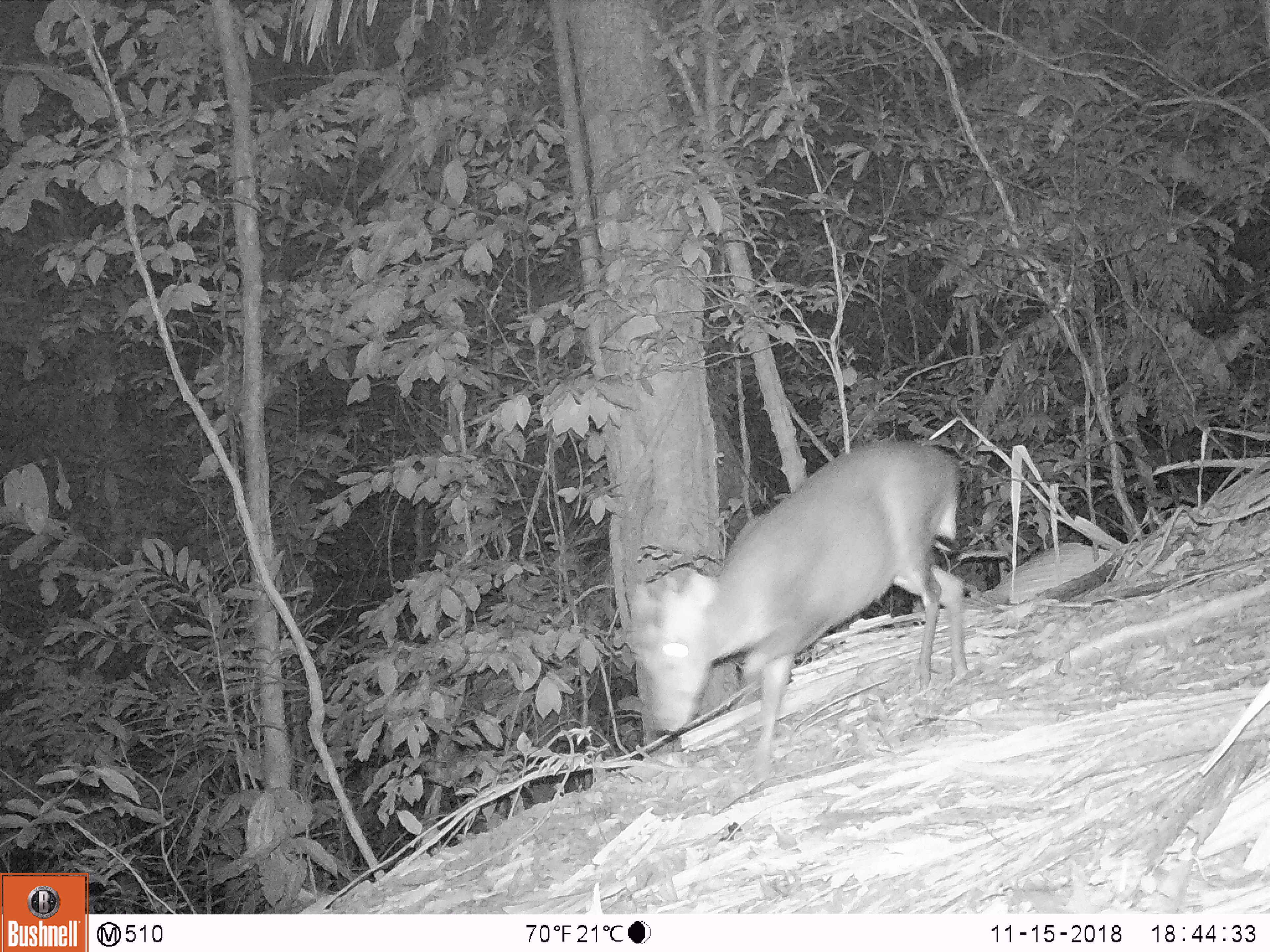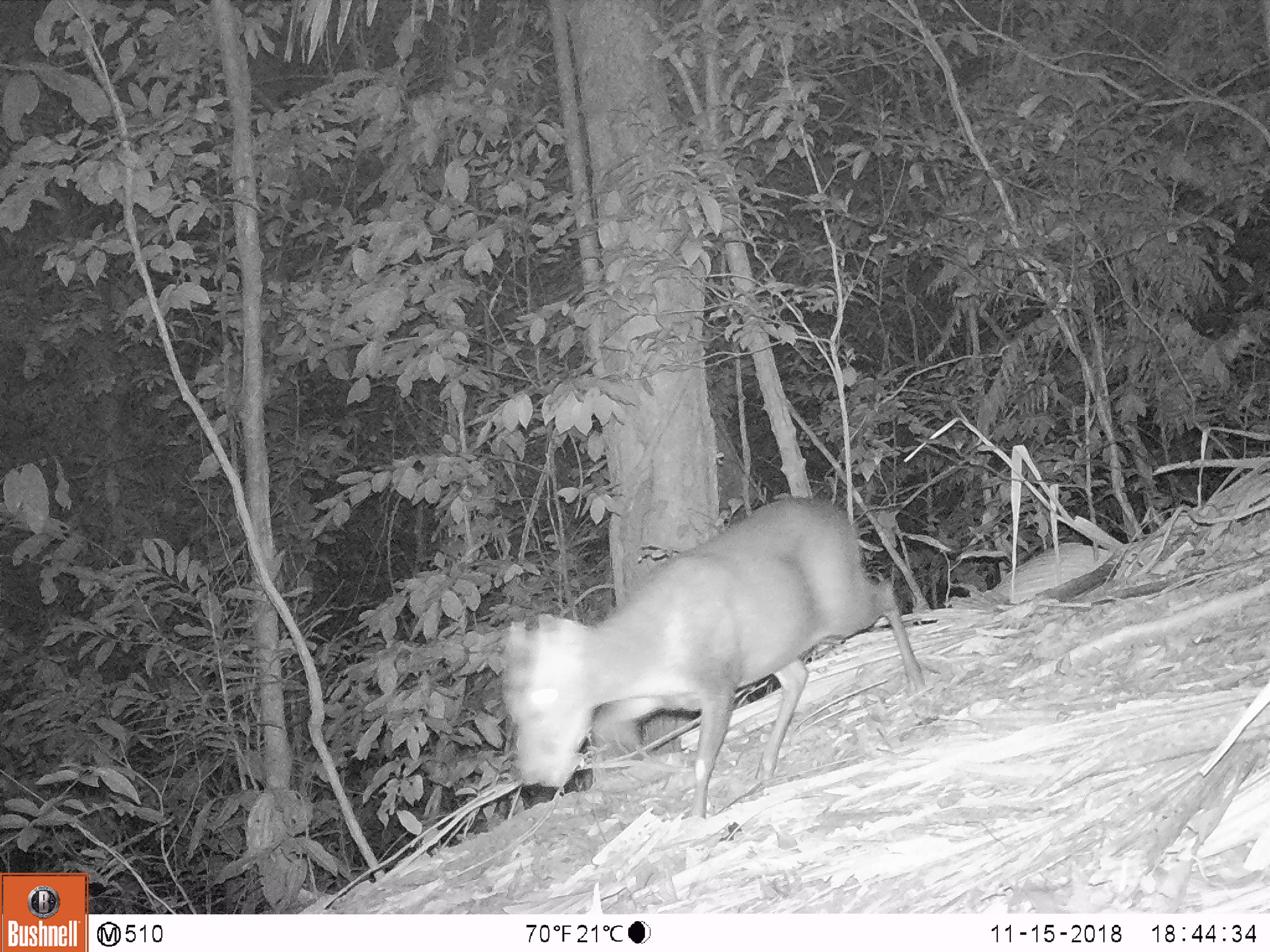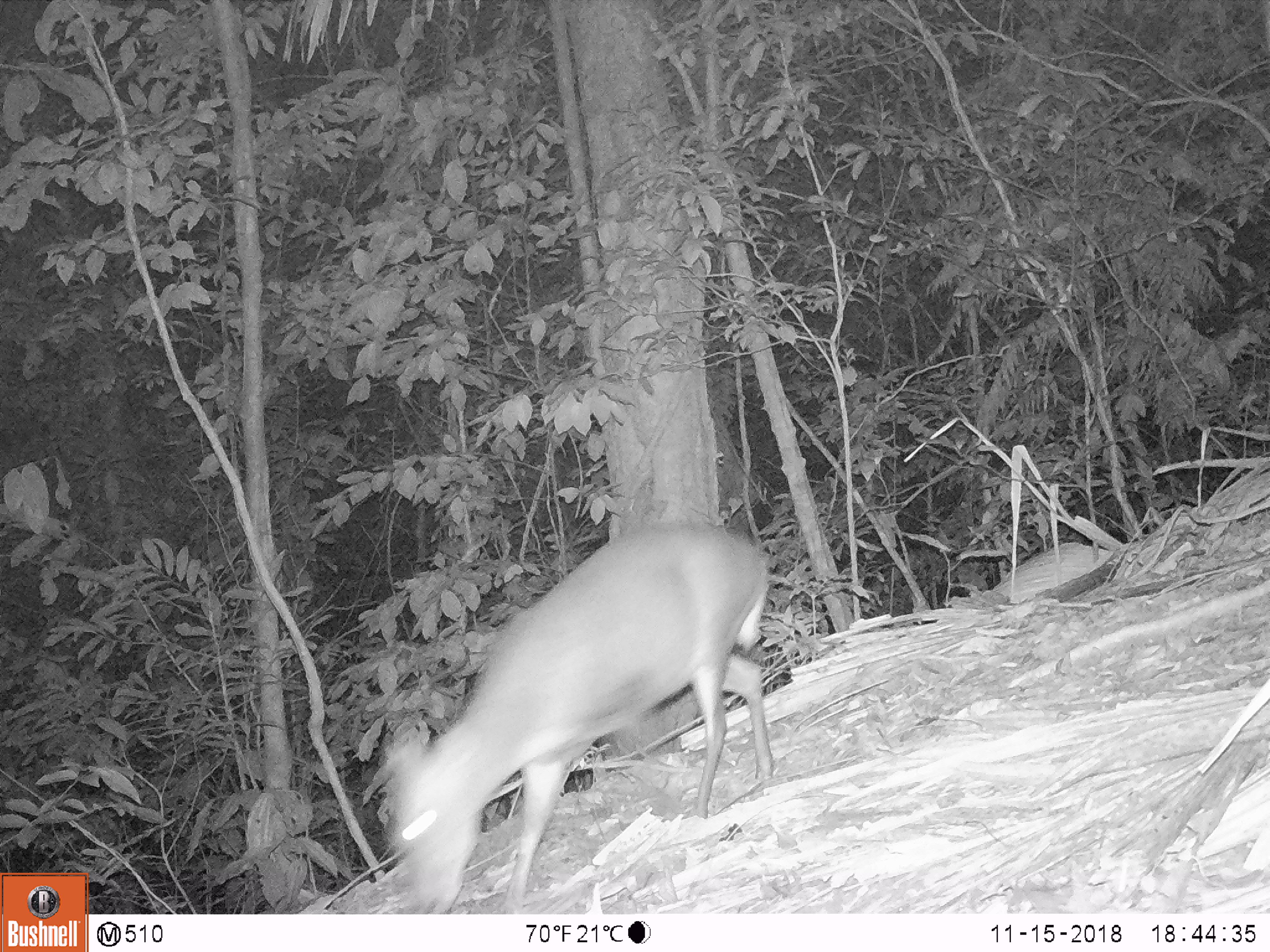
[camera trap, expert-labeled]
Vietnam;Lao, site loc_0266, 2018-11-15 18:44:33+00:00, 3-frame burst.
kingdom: Animalia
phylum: Chordata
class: Mammalia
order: Artiodactyla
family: Cervidae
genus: Muntiacus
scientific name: Muntiacus rooseveltorum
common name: roosevelt's muntjac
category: roosevelts muntjac group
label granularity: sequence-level